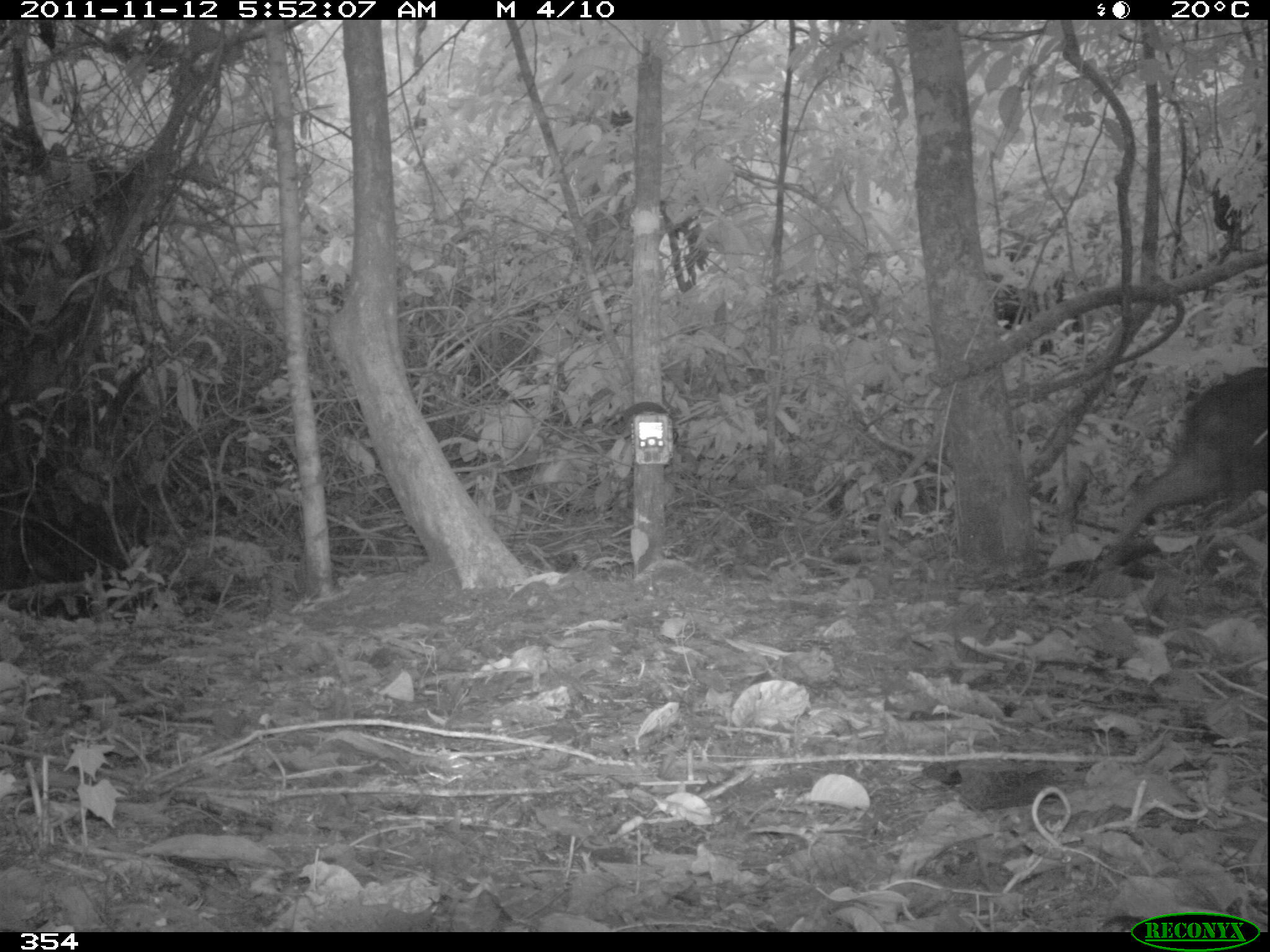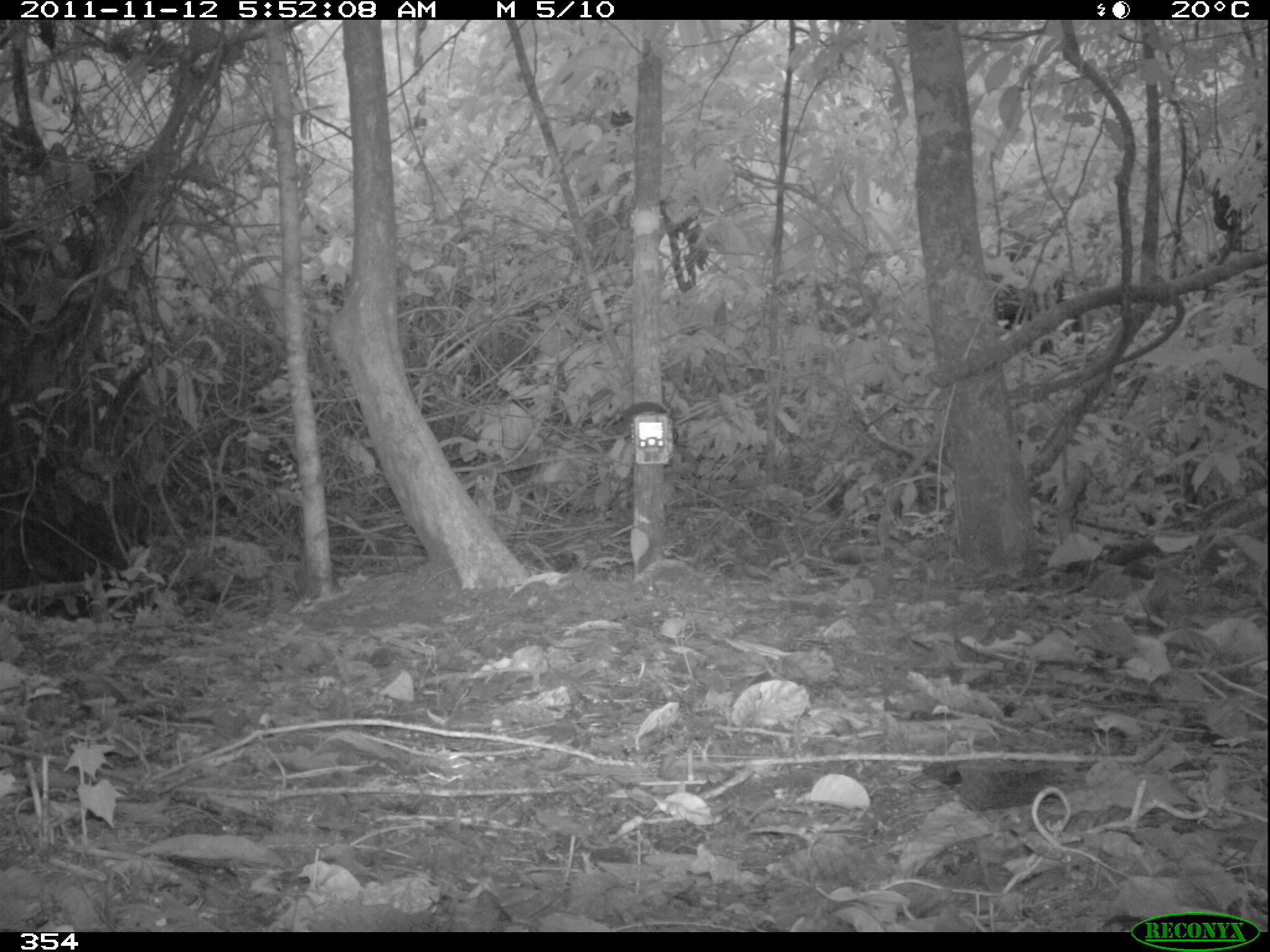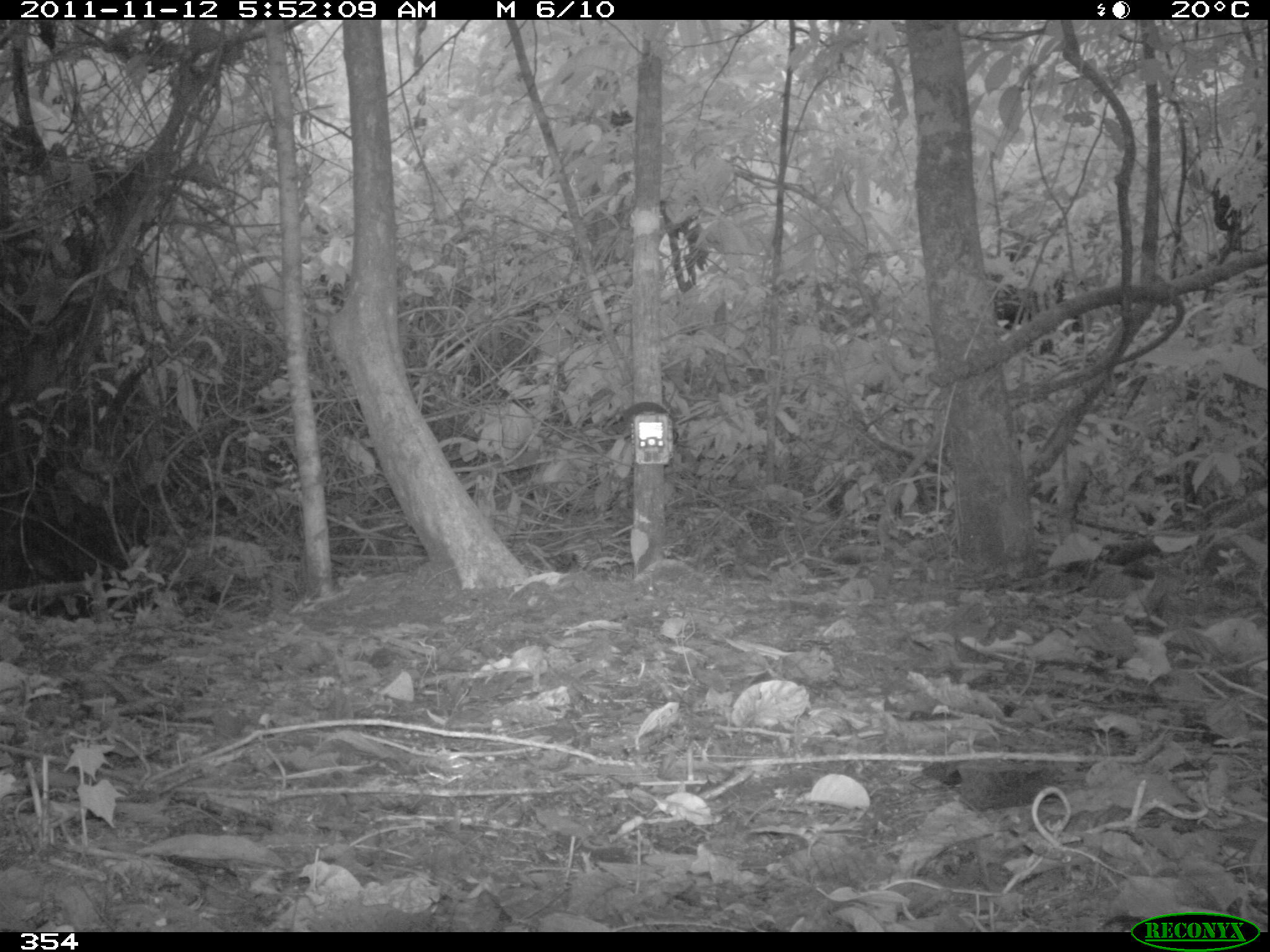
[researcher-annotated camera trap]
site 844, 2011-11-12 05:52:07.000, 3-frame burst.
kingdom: Animalia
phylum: Chordata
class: Mammalia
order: Artiodactyla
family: Tayassuidae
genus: Tayassu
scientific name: Tayassu pecari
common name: white-lipped peccary